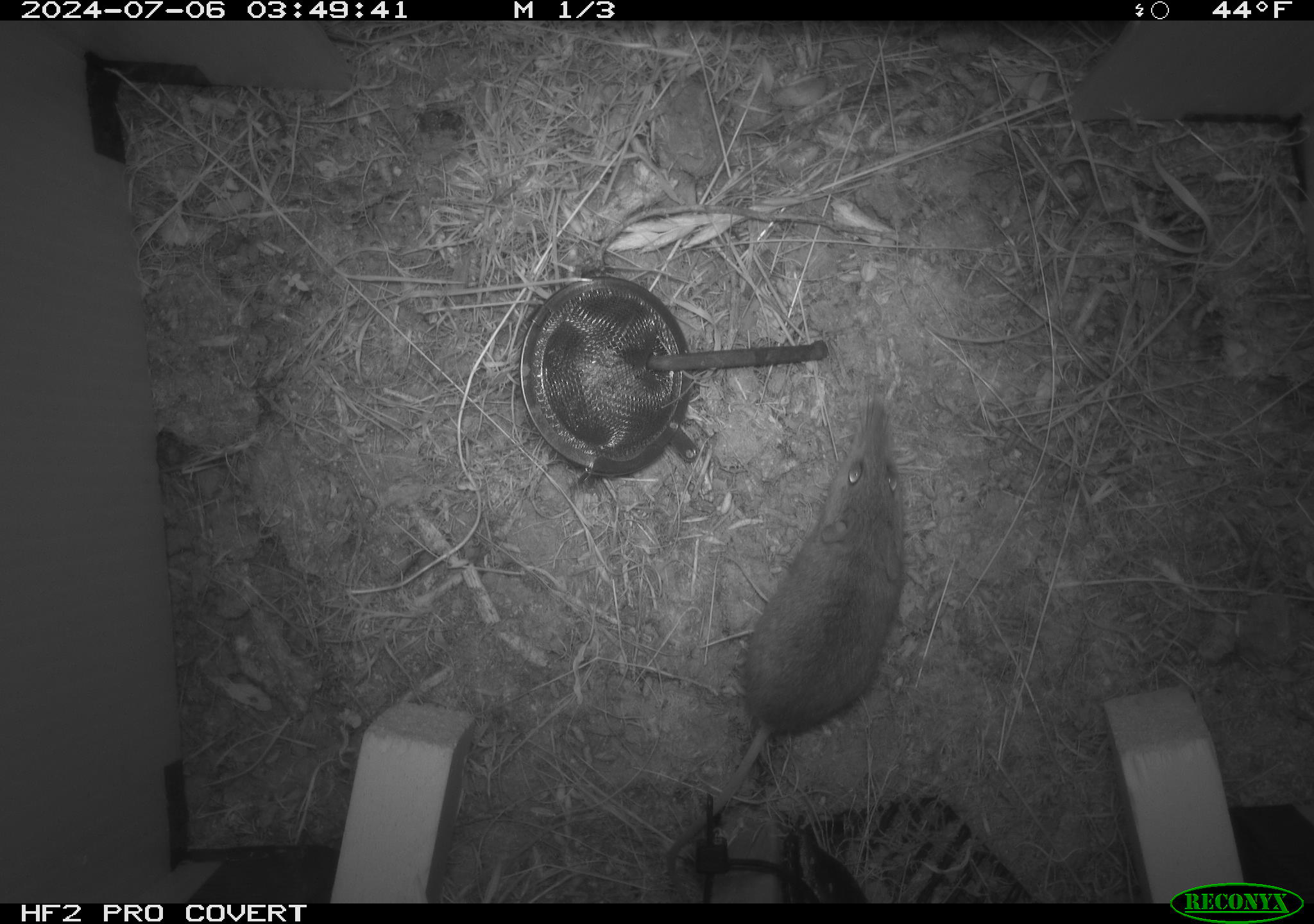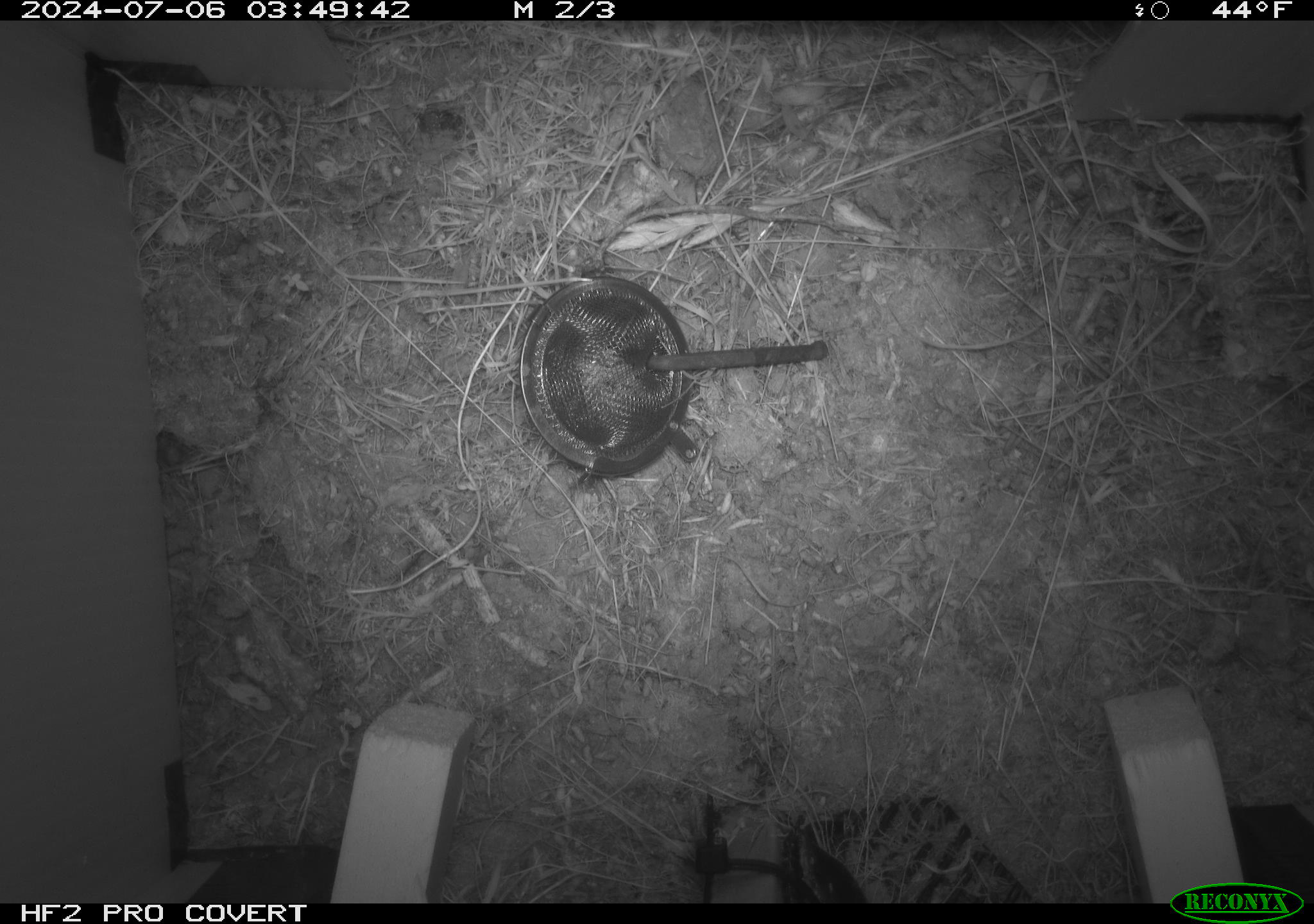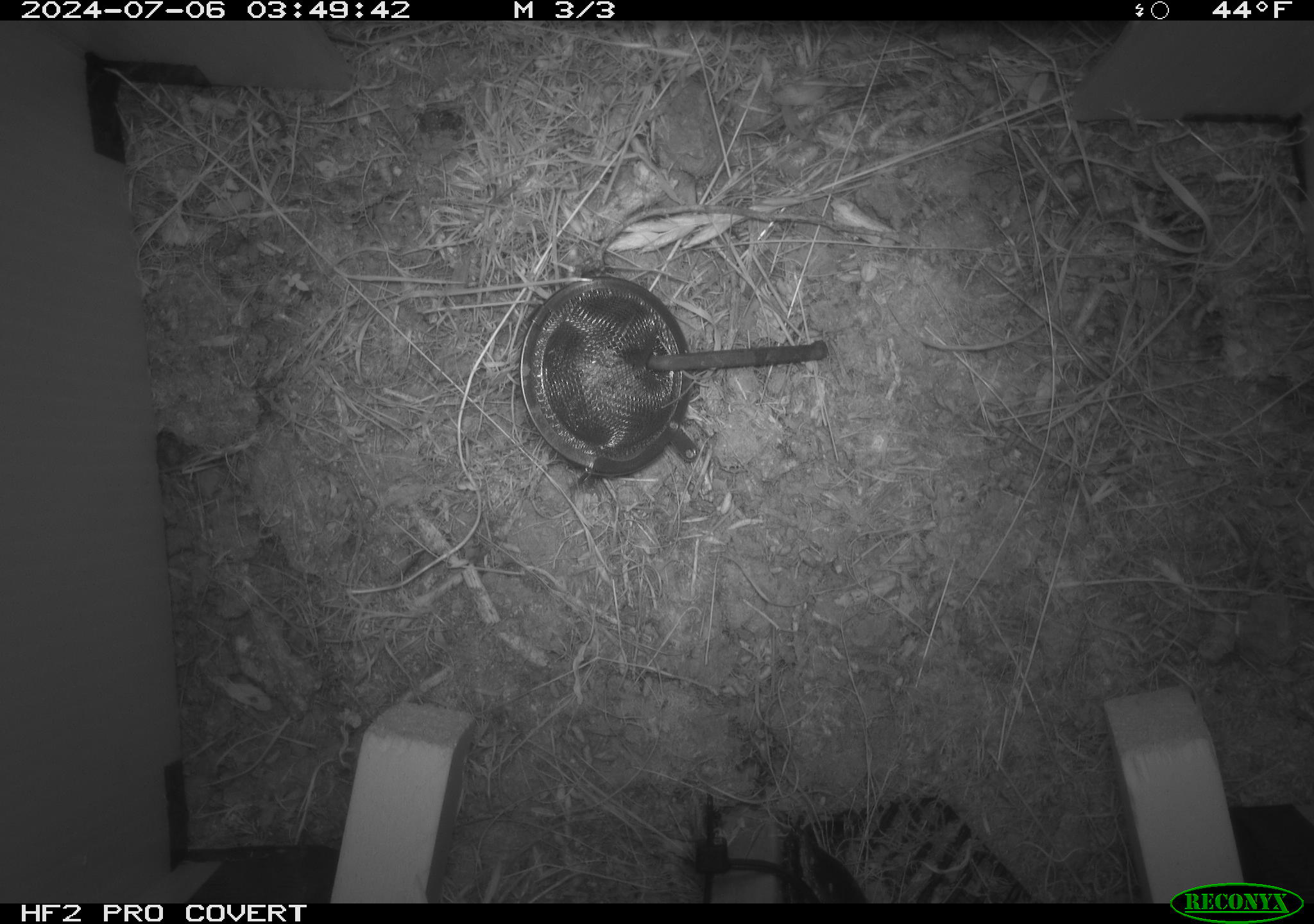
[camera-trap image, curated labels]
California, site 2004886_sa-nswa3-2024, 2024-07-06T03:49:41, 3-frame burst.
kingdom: Animalia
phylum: Chordata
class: Mammalia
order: Rodentia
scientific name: Rodentia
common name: rodent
Rodent (Rodentia).